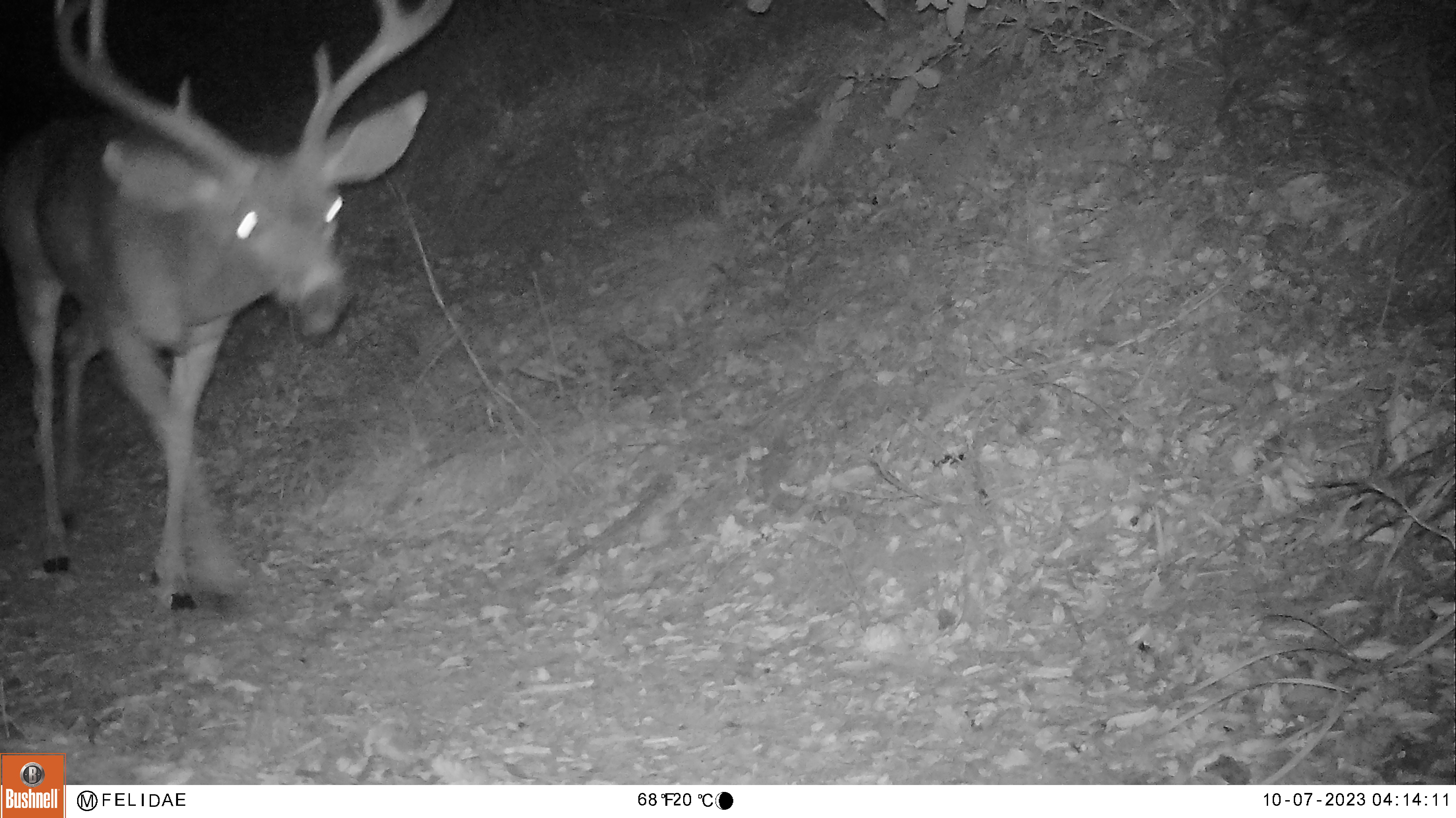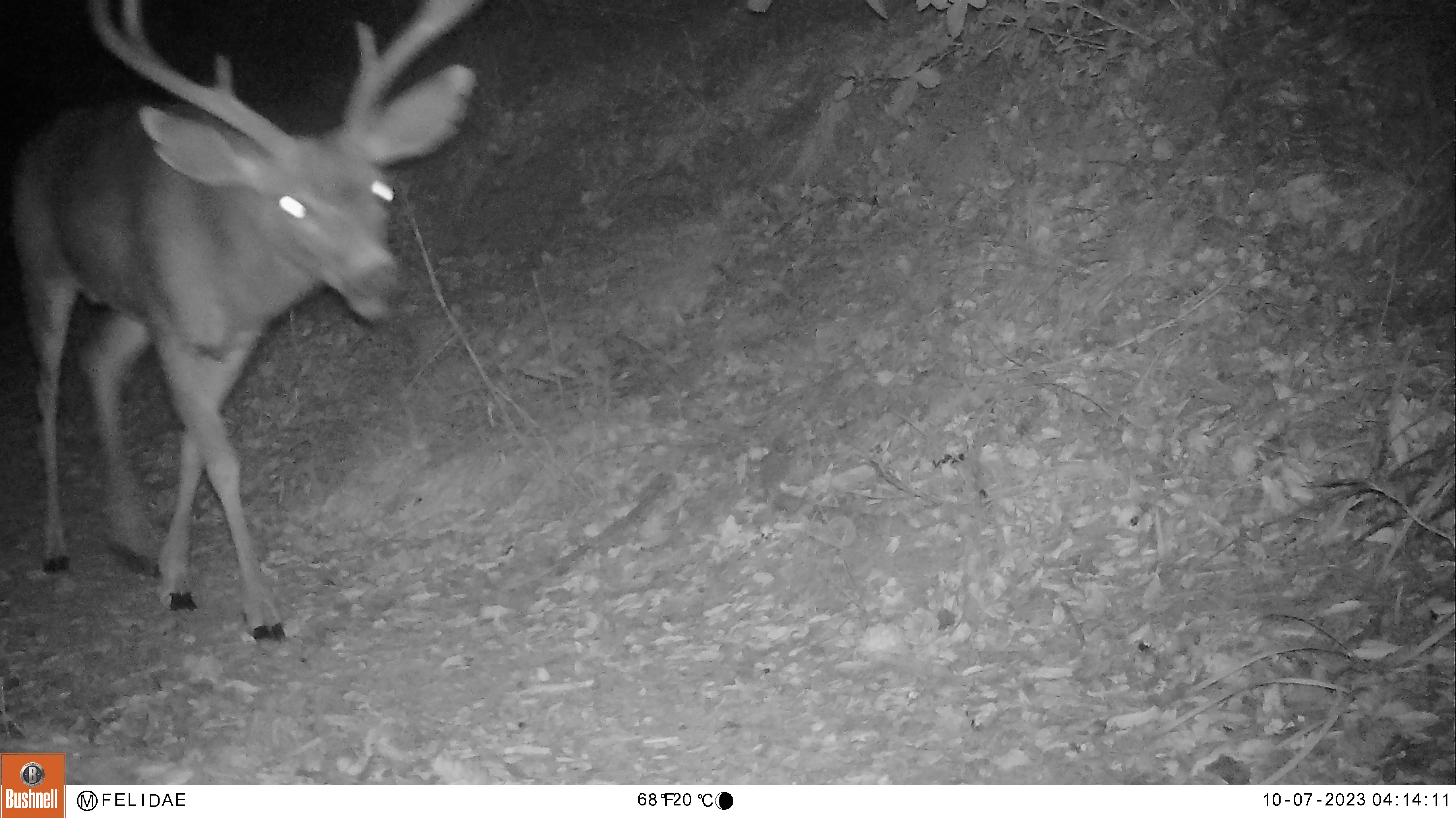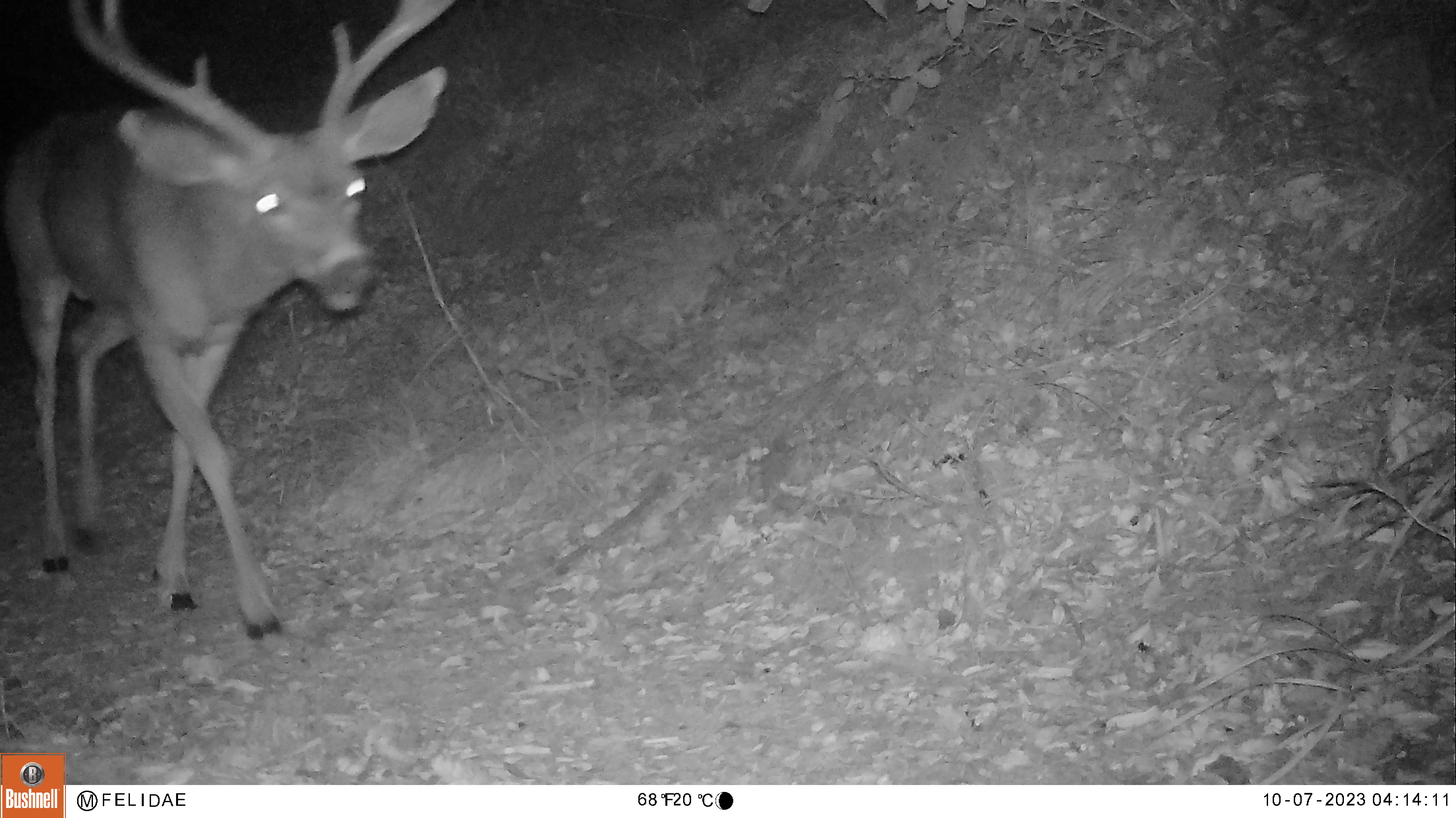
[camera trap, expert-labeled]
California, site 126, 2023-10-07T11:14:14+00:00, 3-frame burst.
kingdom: Animalia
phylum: Chordata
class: Mammalia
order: Artiodactyla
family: Cervidae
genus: Odocoileus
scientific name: Odocoileus hemionus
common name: mule deer